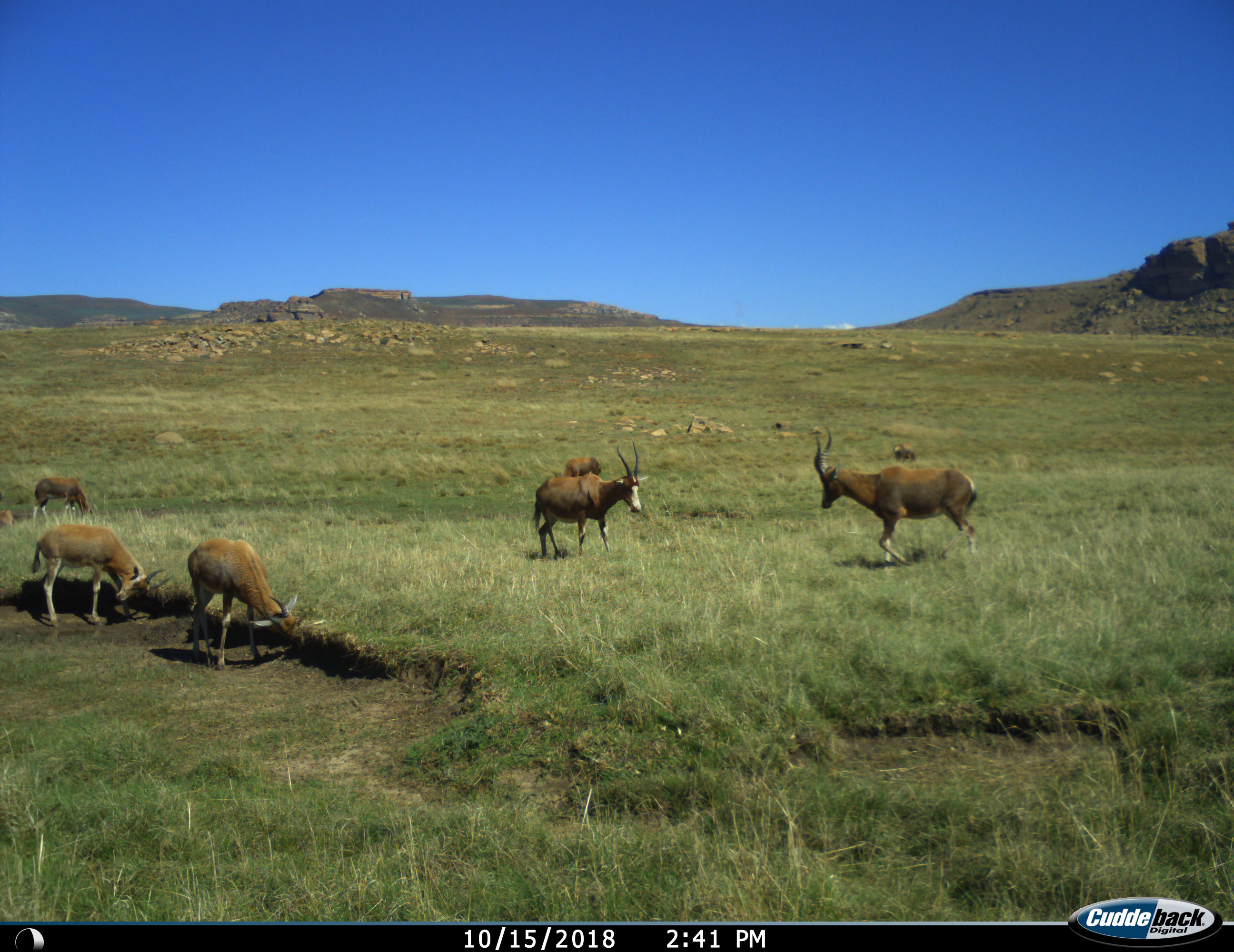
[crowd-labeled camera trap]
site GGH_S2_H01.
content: unidentified animal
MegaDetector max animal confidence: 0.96